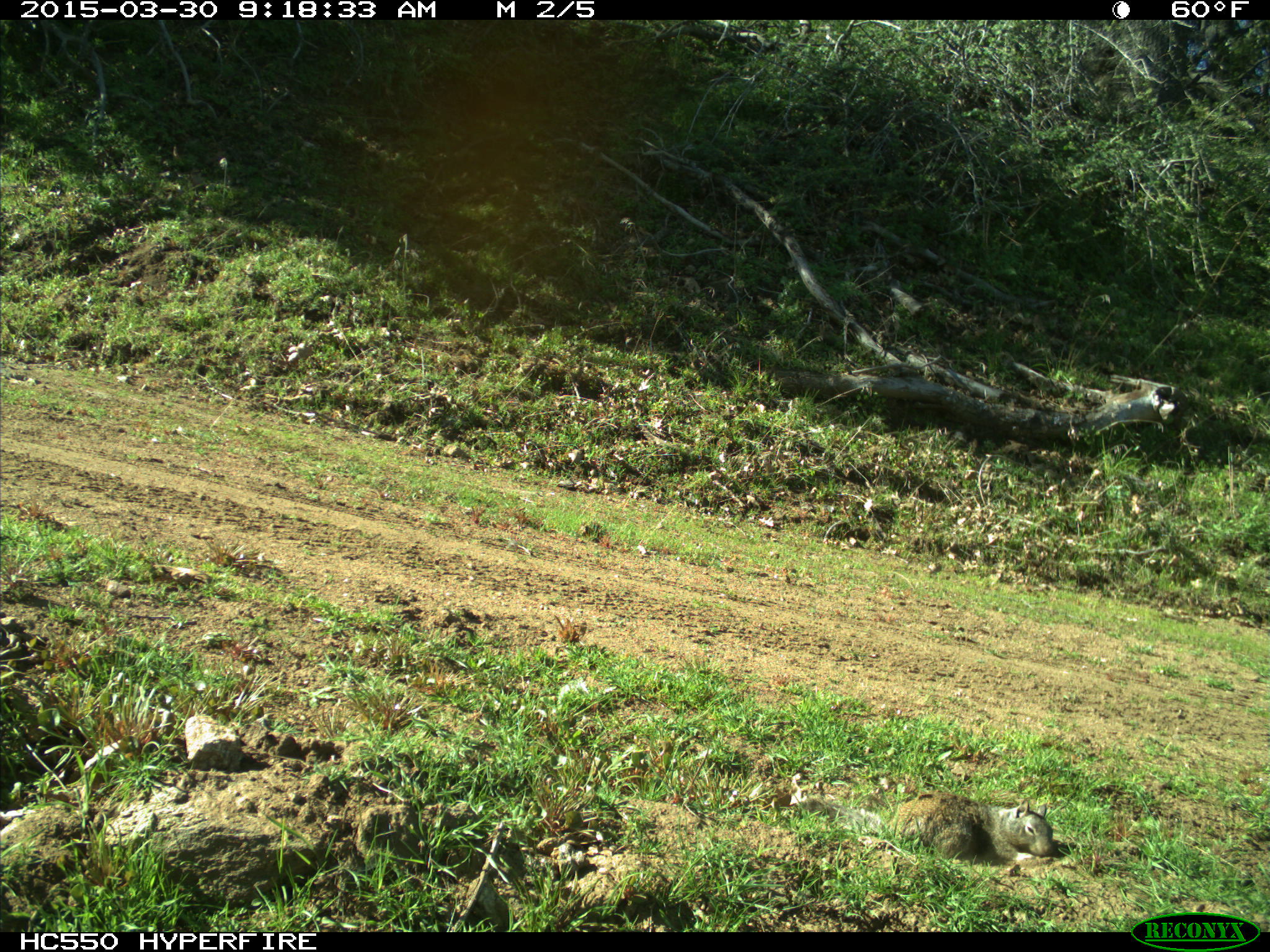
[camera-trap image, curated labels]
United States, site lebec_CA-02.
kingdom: Animalia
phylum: Chordata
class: Mammalia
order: Rodentia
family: Sciuridae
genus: Otospermophilus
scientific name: Otospermophilus beecheyi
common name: california ground squirrel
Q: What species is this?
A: Otospermophilus beecheyi (california ground squirrel).